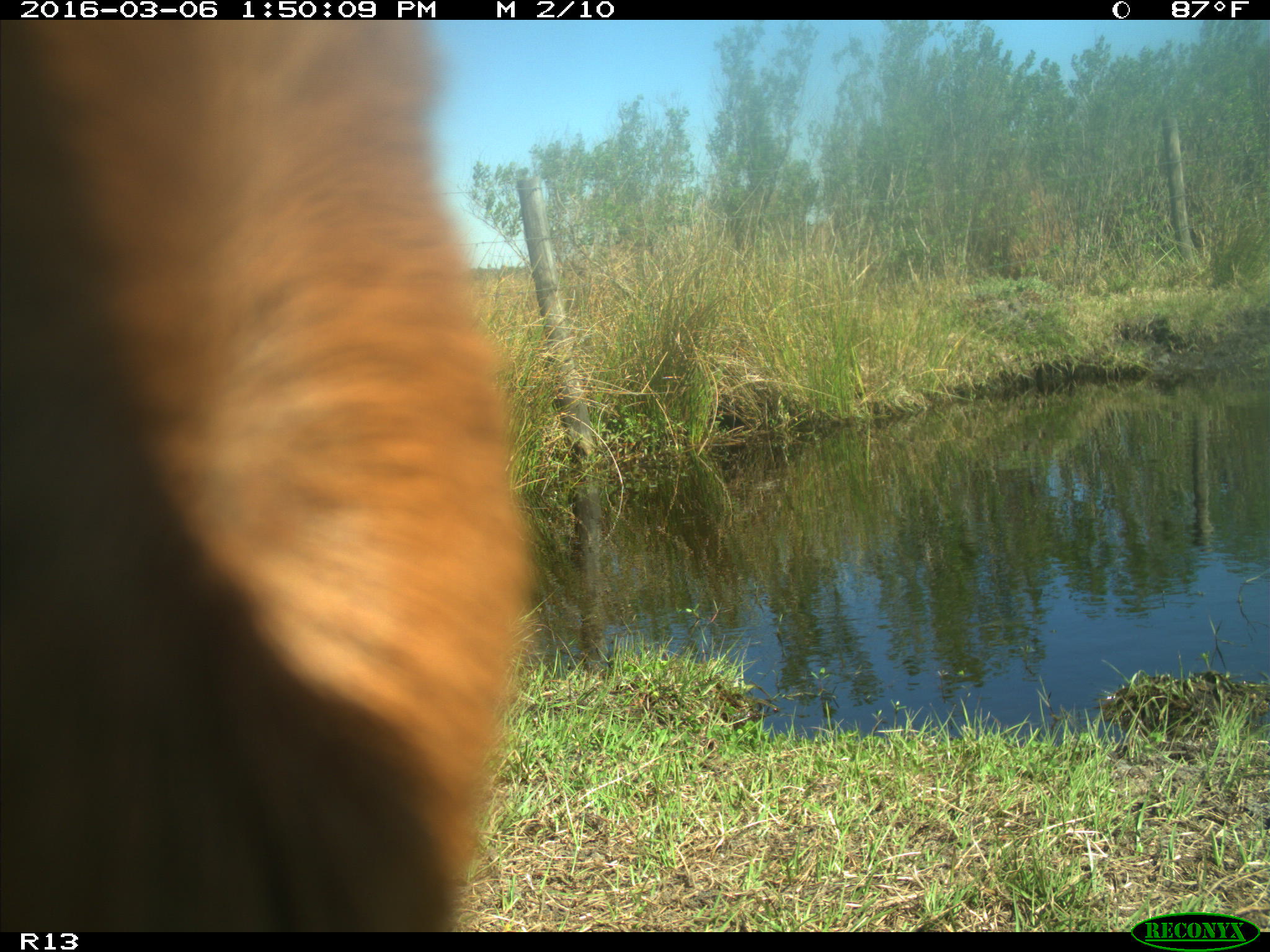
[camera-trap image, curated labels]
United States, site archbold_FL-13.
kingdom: Animalia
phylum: Chordata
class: Mammalia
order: Artiodactyla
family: Bovidae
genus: Bos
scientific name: Bos taurus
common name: domestic cow